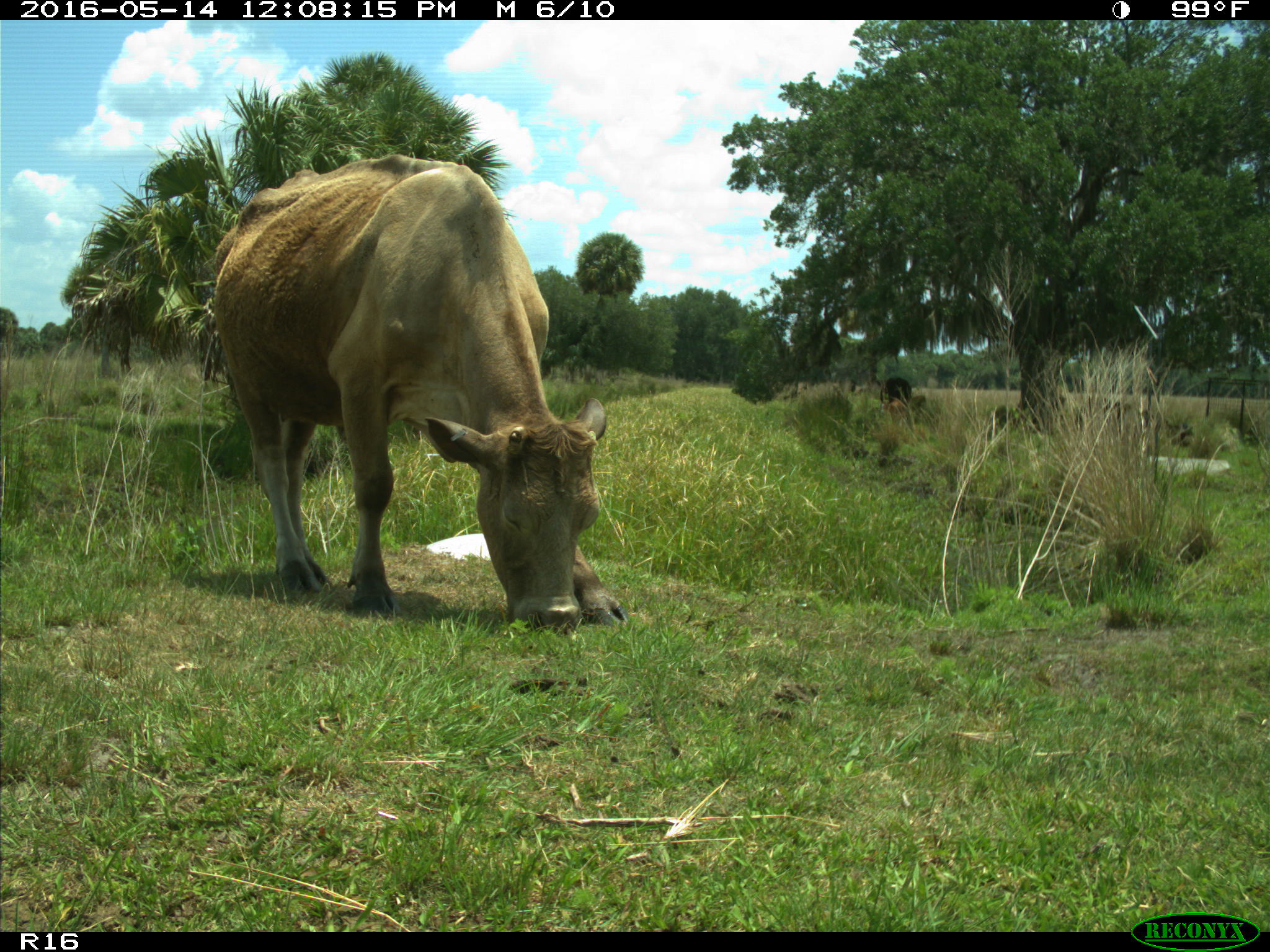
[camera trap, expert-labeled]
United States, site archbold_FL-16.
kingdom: Animalia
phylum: Chordata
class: Mammalia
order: Artiodactyla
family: Bovidae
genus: Bos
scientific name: Bos taurus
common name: domestic cow